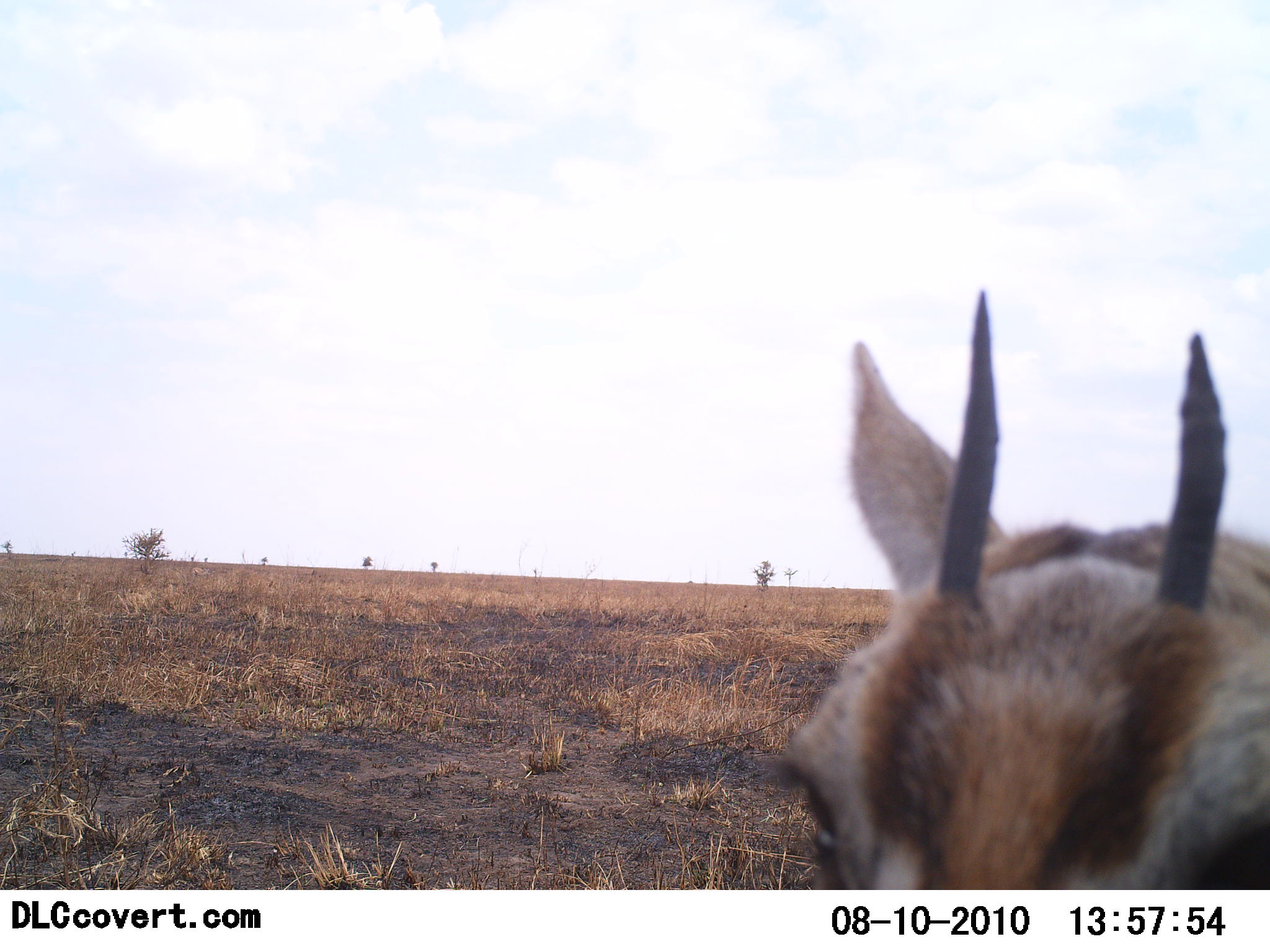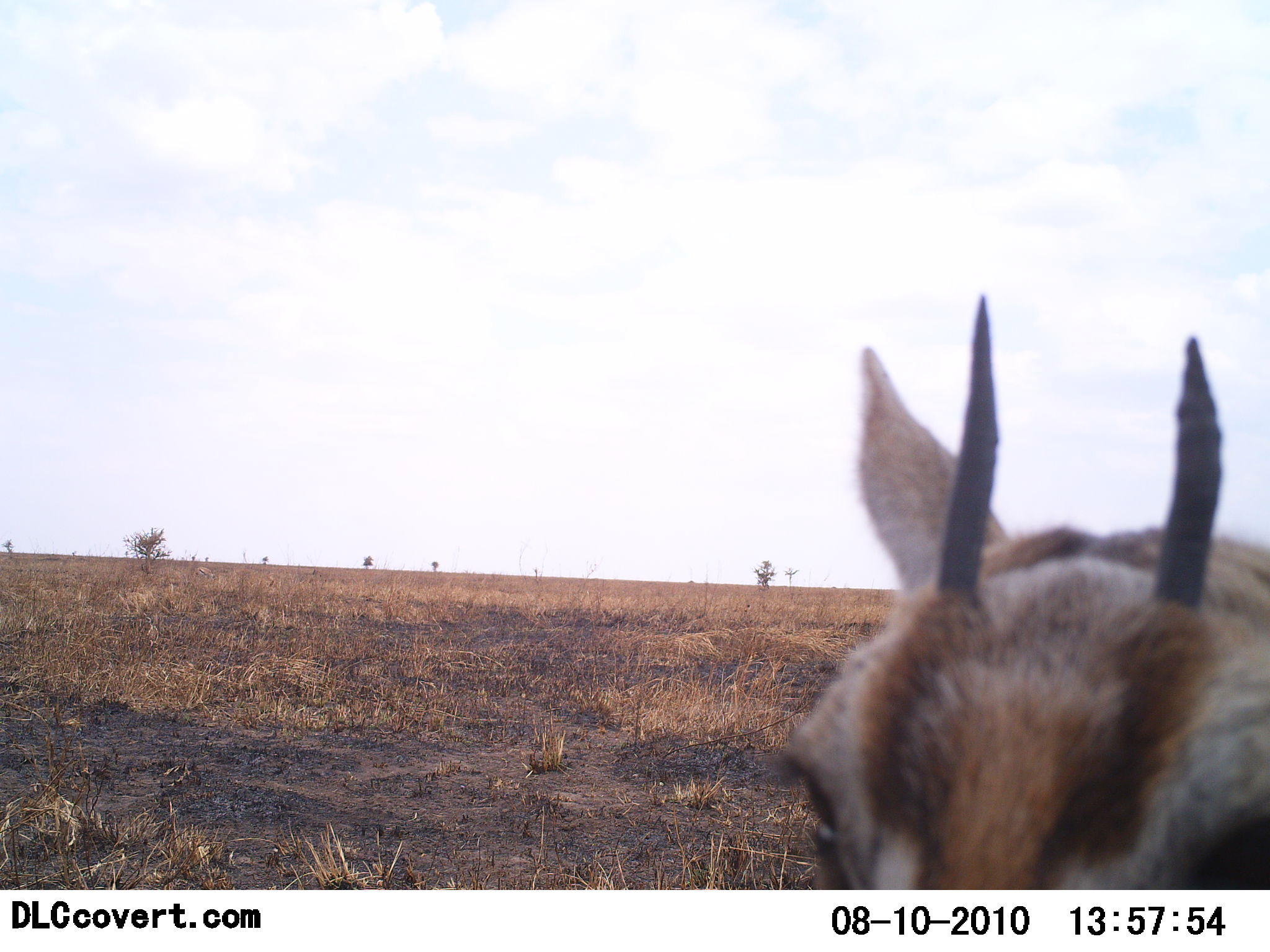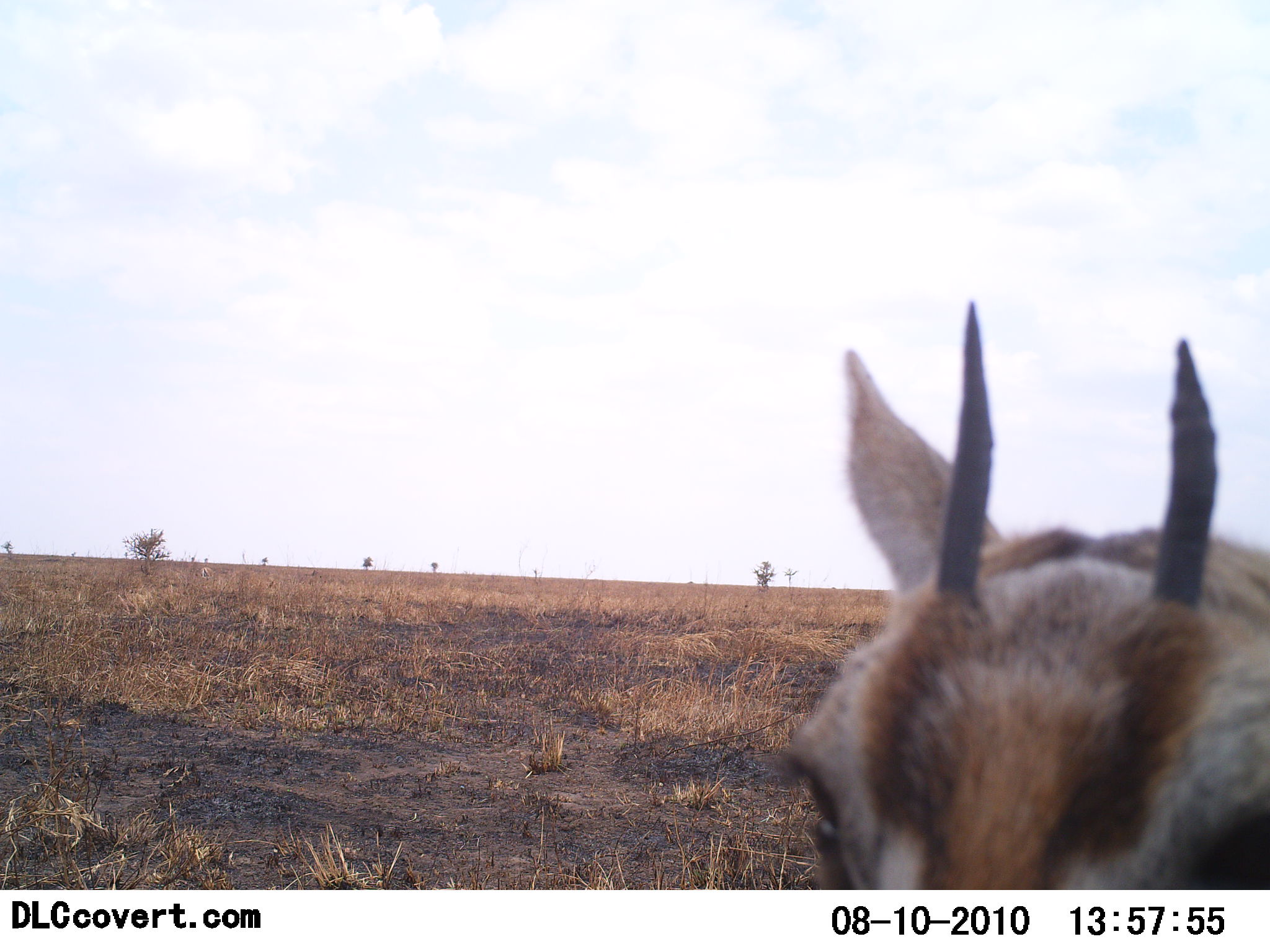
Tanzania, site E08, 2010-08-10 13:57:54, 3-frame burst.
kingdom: Animalia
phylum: Chordata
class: Mammalia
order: Artiodactyla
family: Bovidae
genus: Eudorcas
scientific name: Eudorcas thomsonii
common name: thomson's gazelle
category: gazellethomsons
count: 1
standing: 100%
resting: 8%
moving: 0%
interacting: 0%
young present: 0%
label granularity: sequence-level